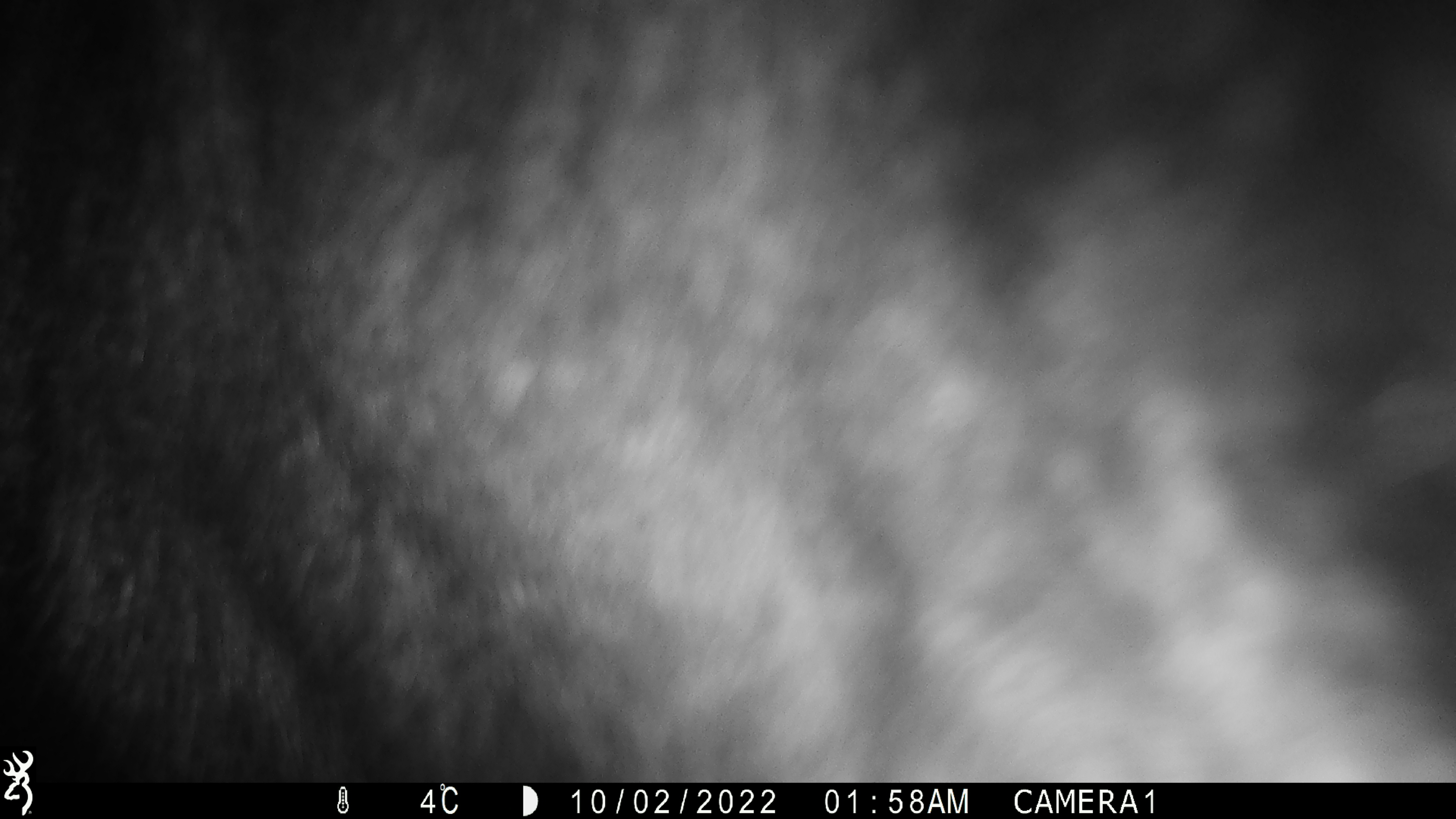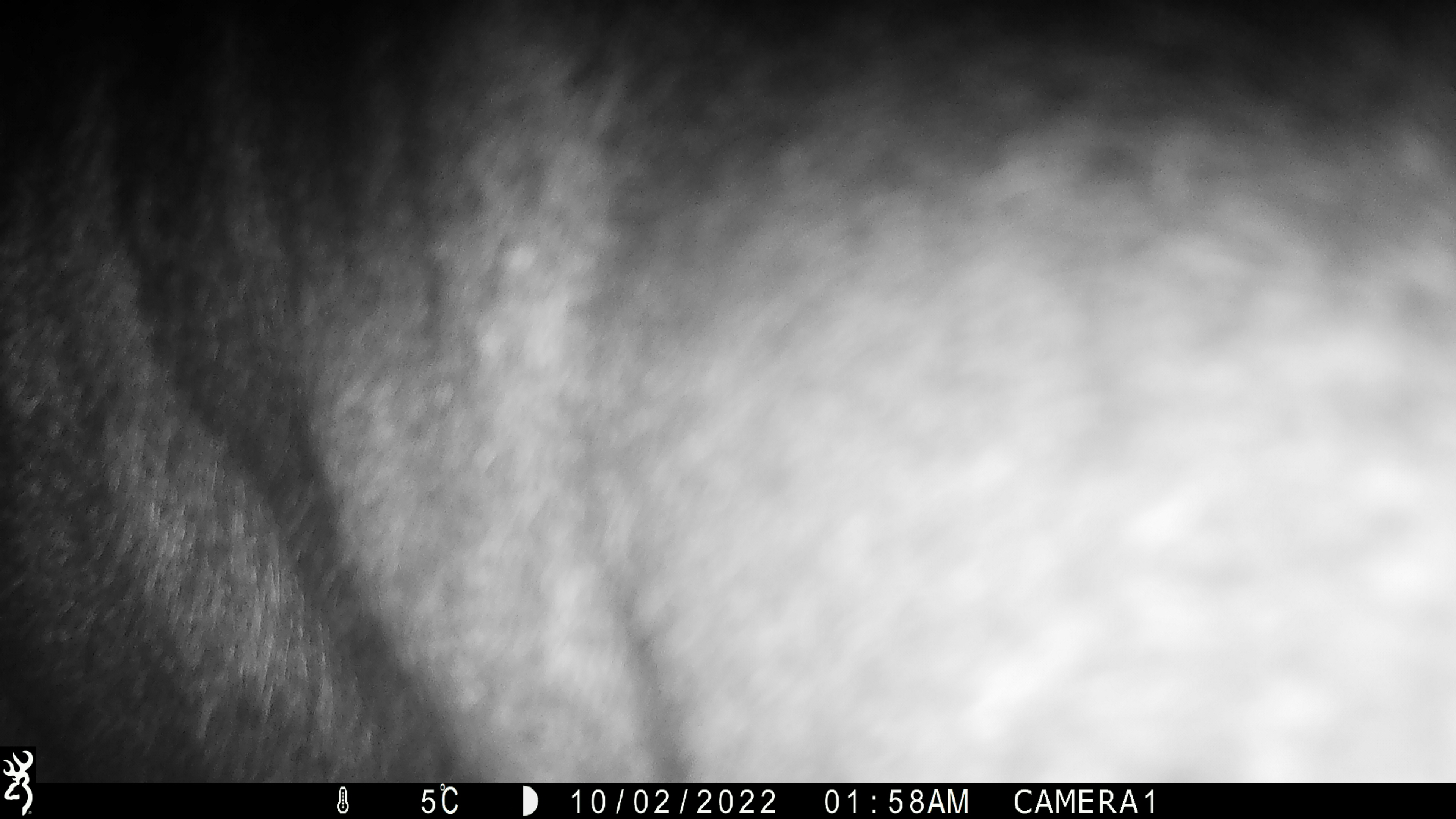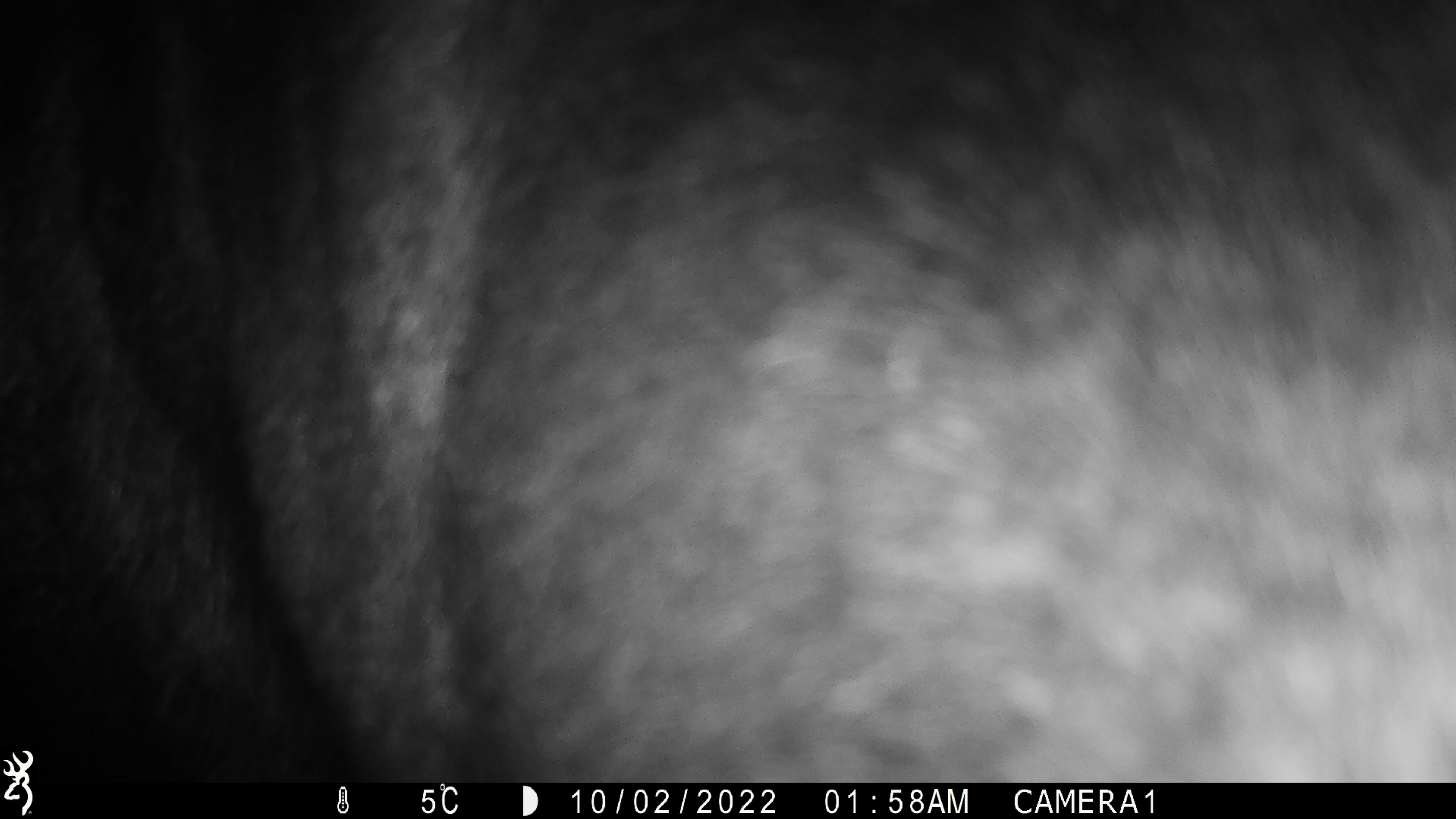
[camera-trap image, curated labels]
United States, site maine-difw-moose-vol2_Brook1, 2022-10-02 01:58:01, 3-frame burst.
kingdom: Animalia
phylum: Chordata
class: Mammalia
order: Artiodactyla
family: Cervidae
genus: Alces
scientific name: Alces alces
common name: moose